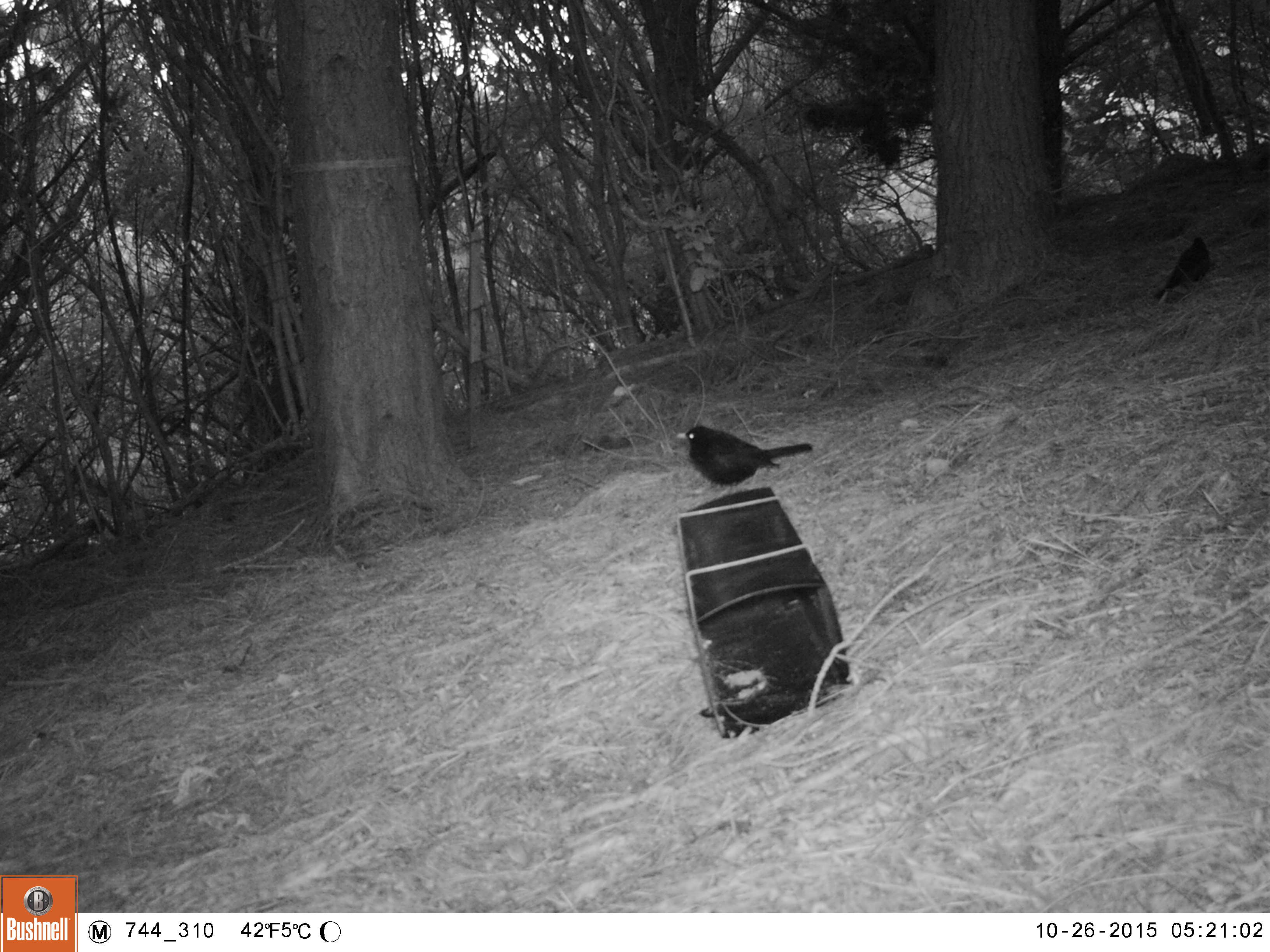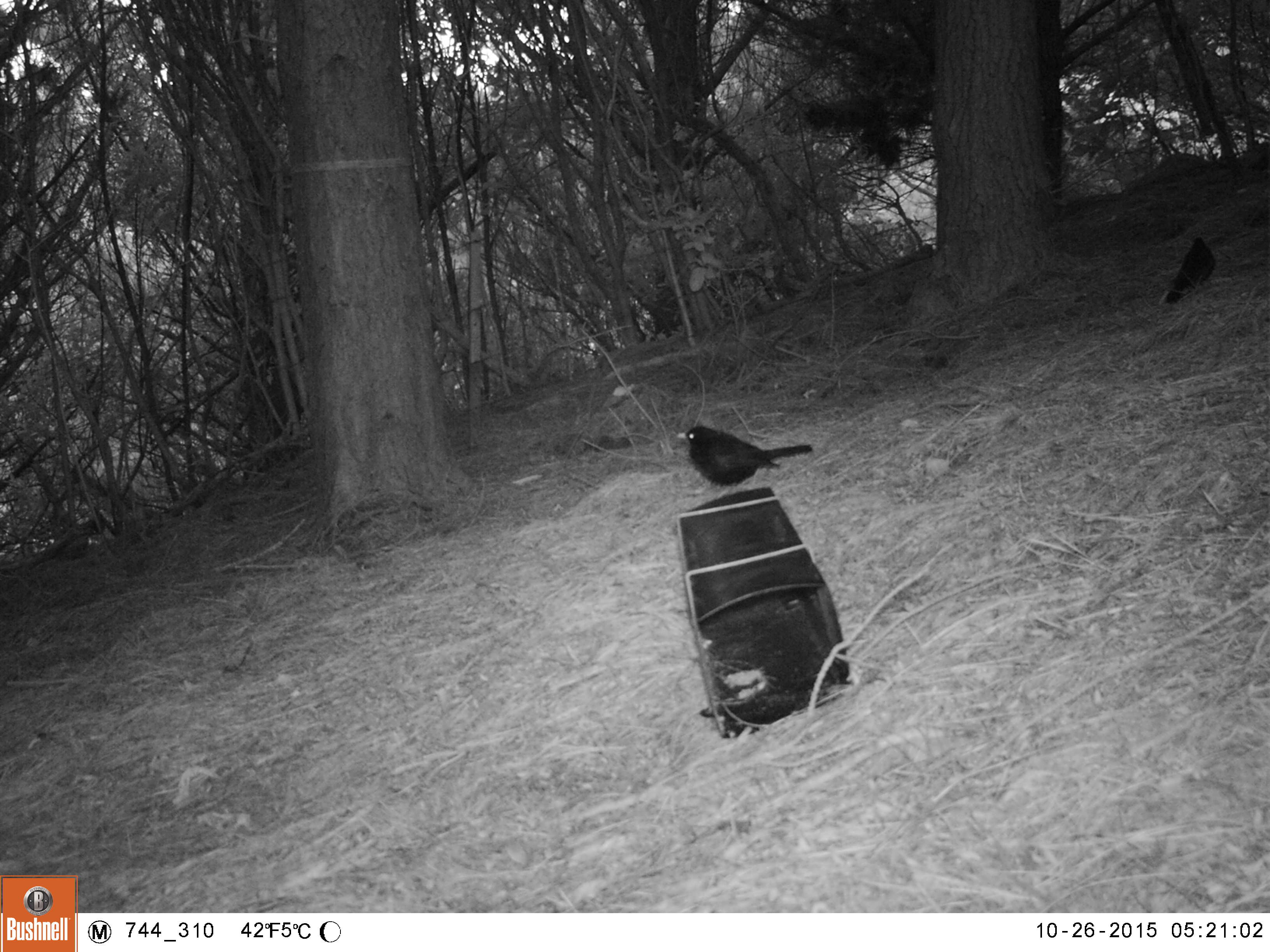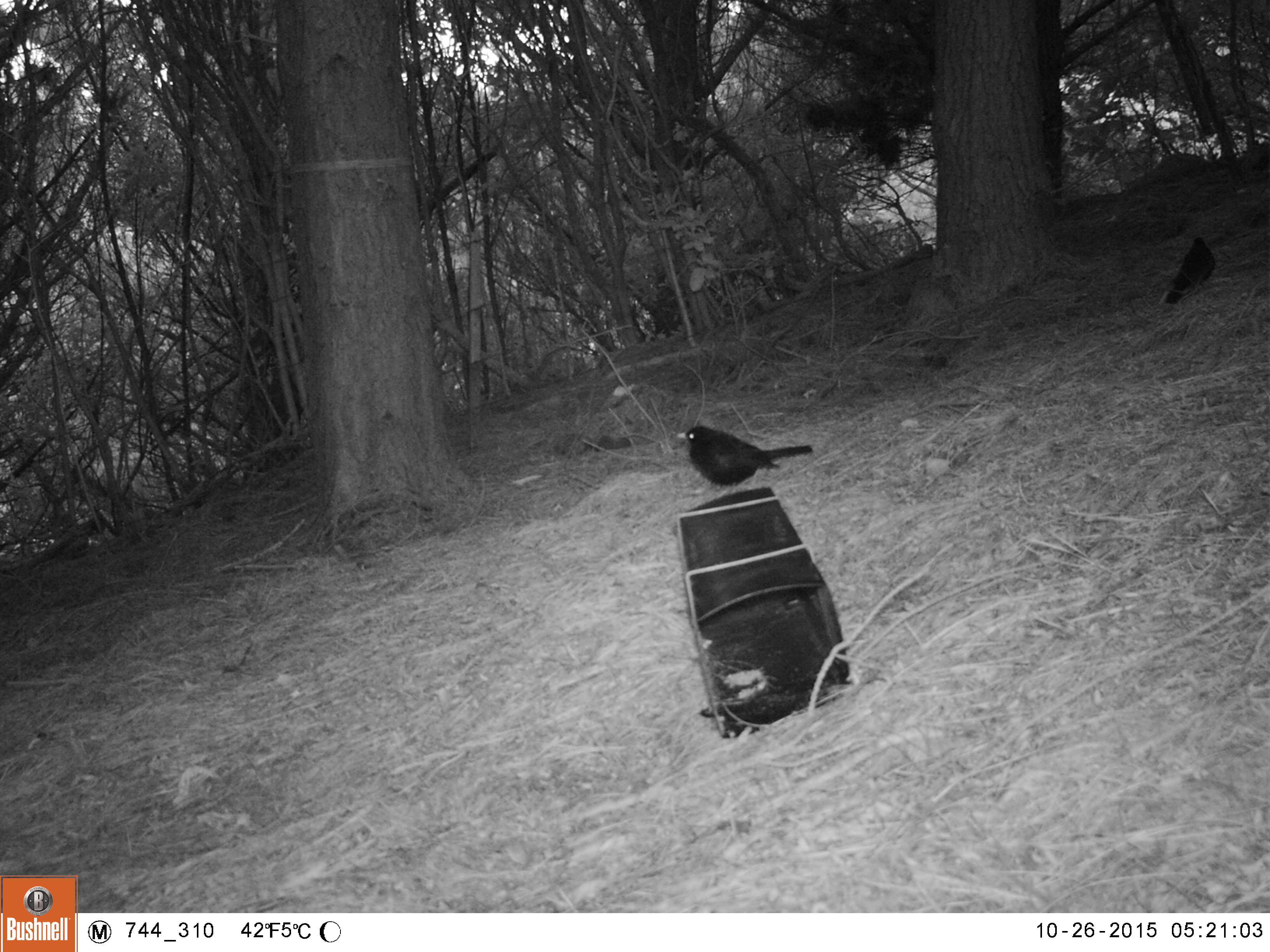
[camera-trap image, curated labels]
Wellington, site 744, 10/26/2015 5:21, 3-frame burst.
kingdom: Animalia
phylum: Chordata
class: Aves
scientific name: Aves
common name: bird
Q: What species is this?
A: Bird (Aves).